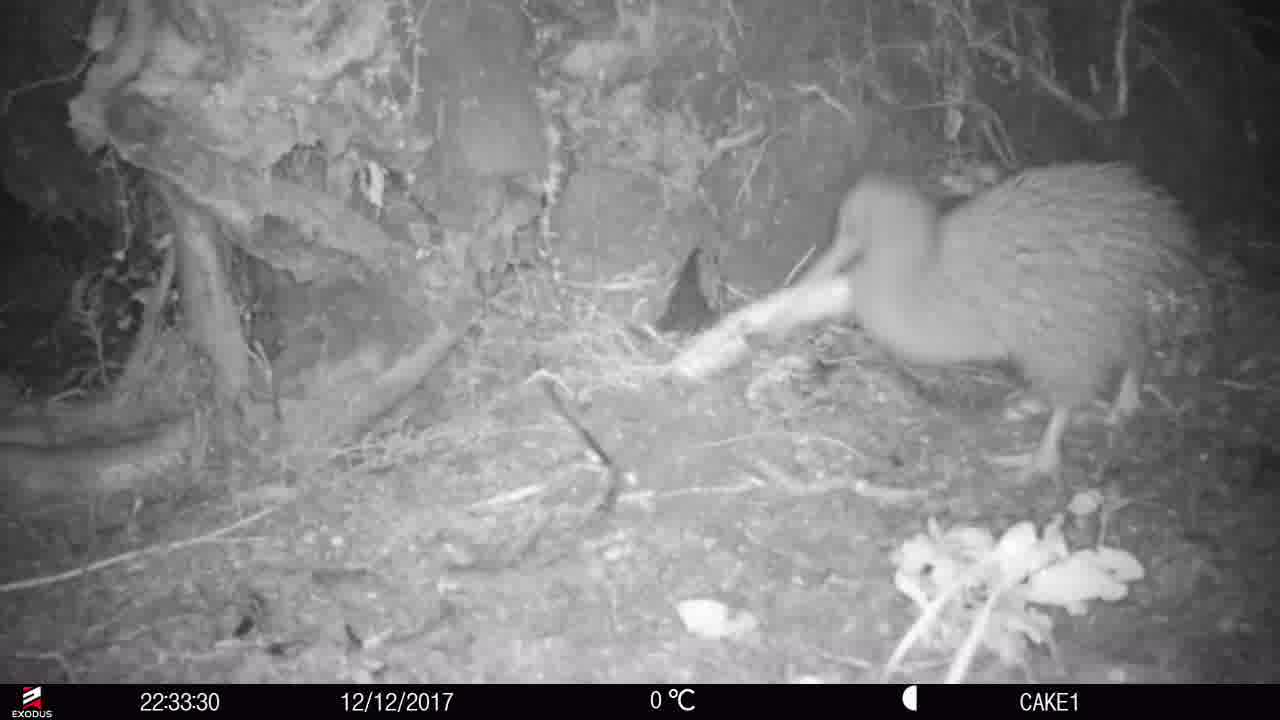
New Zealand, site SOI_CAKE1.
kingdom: Animalia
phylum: Chordata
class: Aves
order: Apterygiformes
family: Apterygidae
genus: Apteryx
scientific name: Apteryx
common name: kiwi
Kiwi (Apteryx).